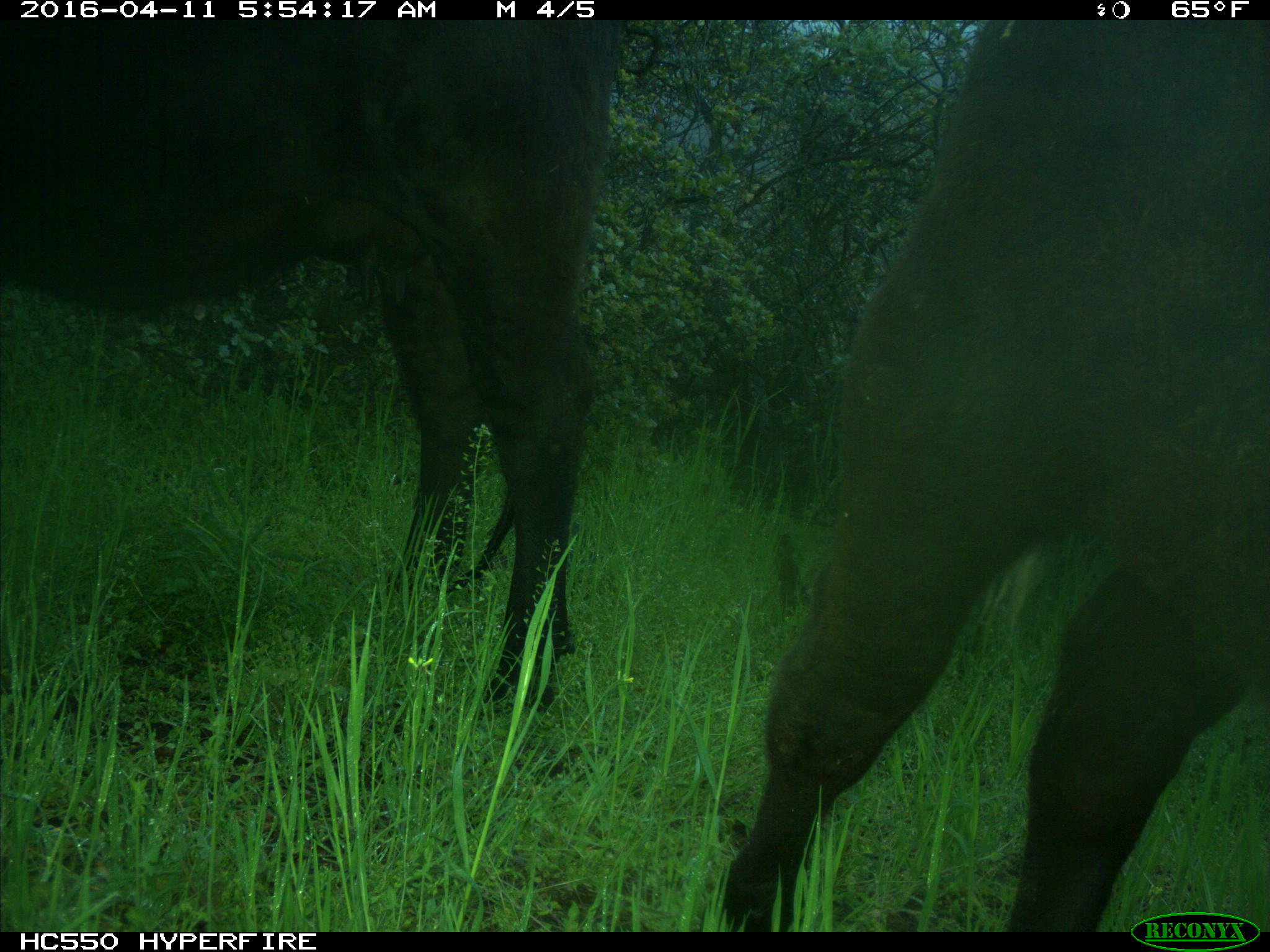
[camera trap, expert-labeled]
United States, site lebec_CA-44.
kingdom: Animalia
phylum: Chordata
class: Mammalia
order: Artiodactyla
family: Bovidae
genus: Bos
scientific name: Bos taurus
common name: domestic cow